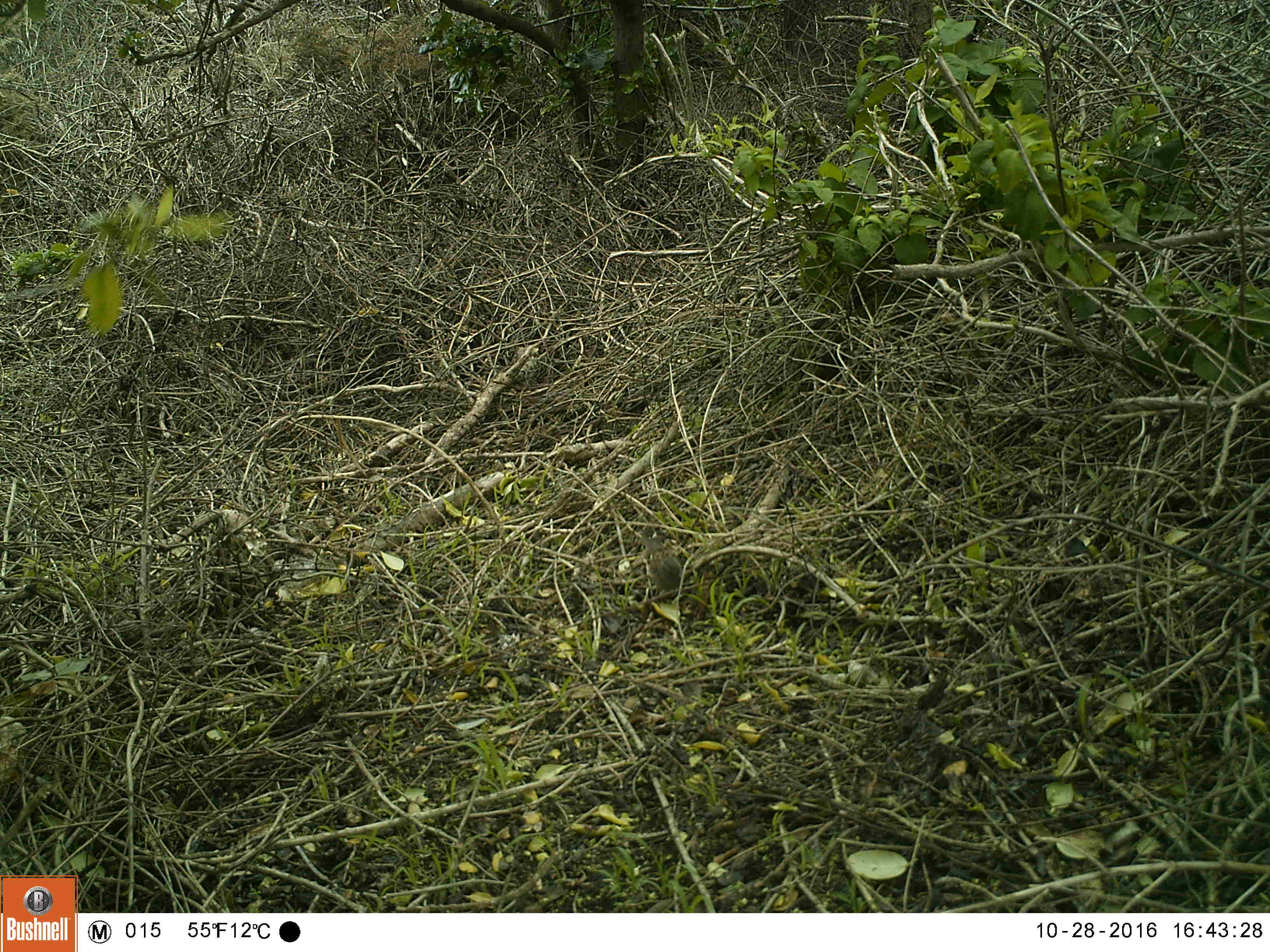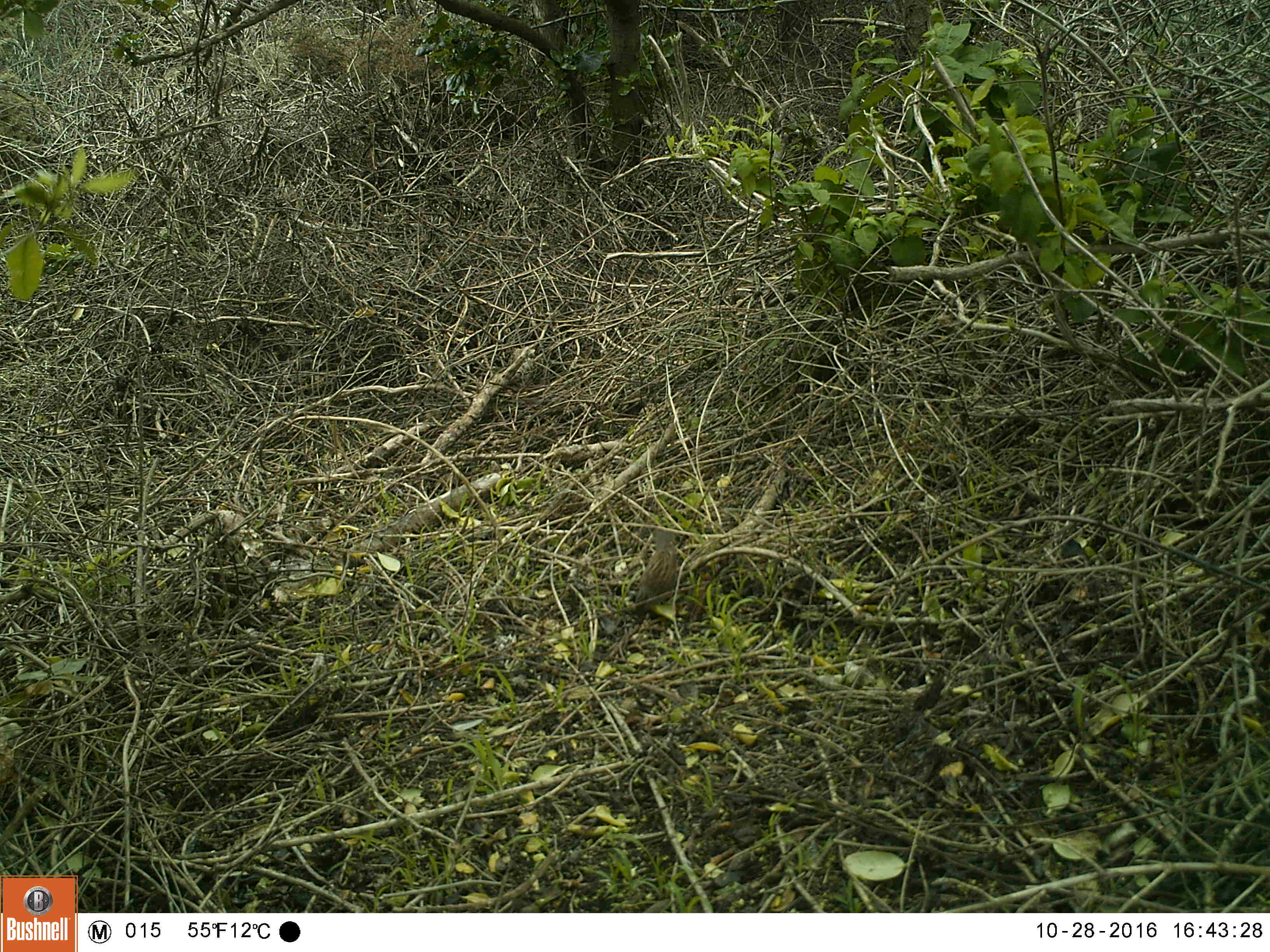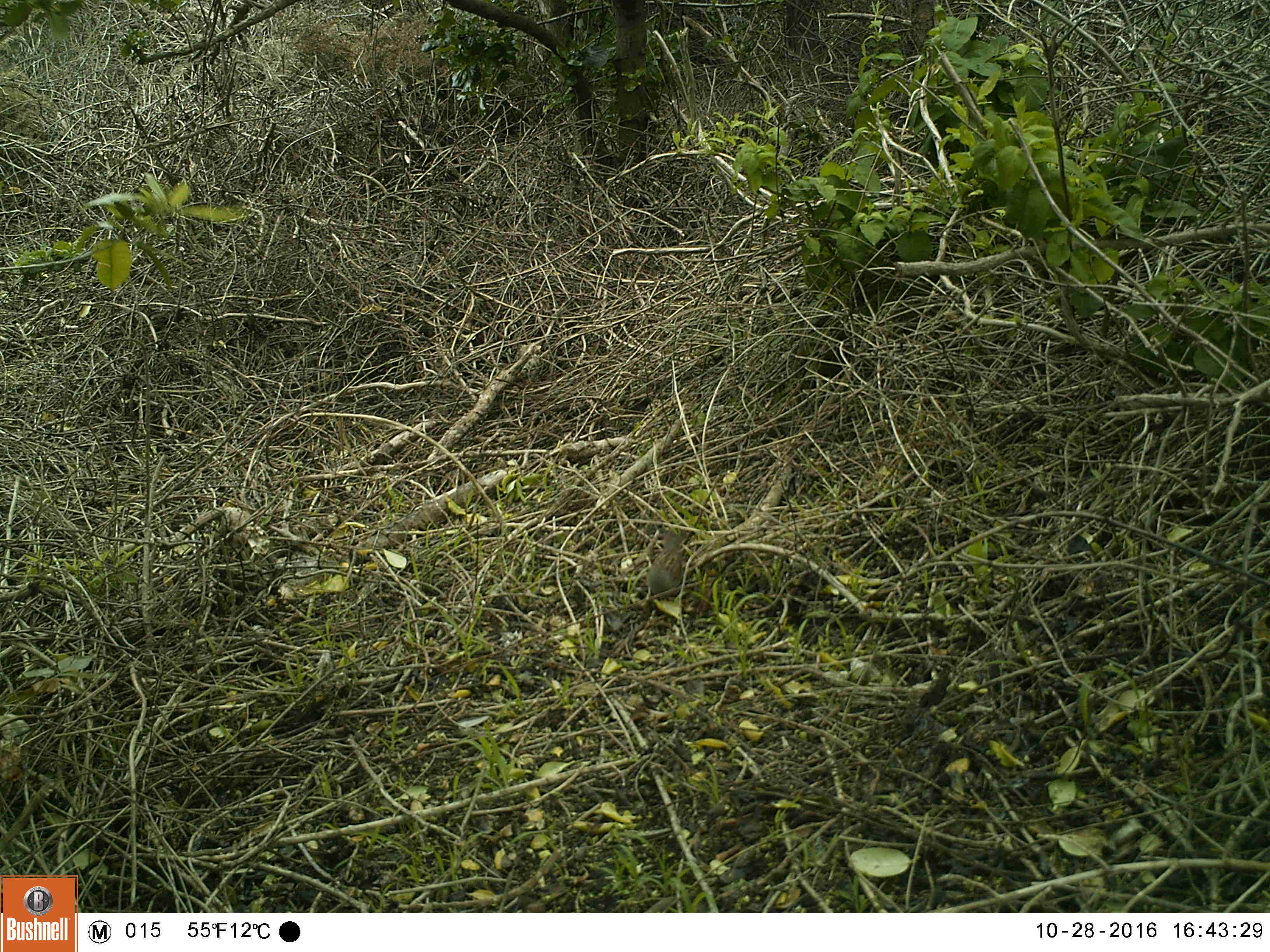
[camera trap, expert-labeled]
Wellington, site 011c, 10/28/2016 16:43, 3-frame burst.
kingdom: Animalia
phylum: Chordata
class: Aves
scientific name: Aves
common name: bird